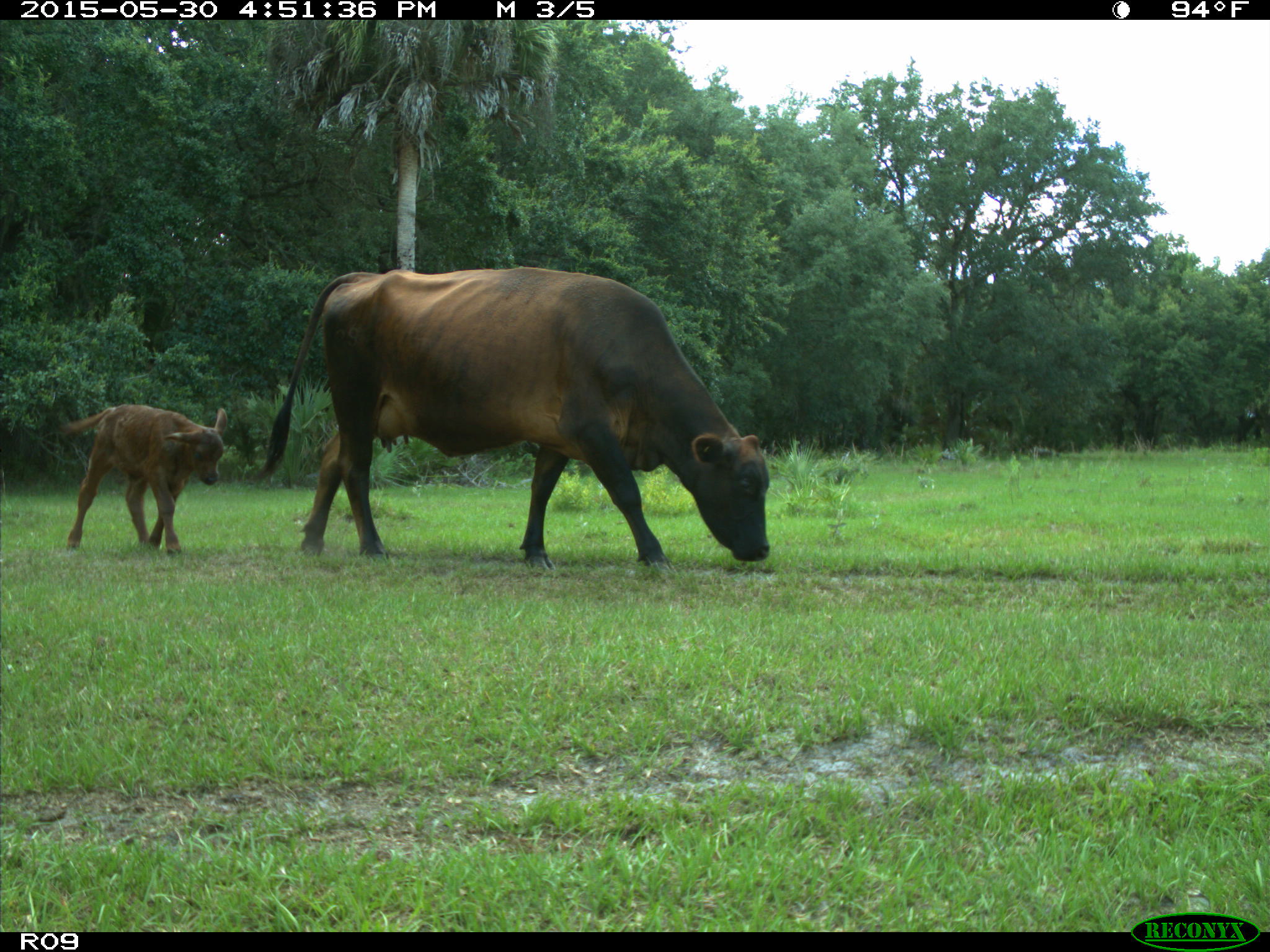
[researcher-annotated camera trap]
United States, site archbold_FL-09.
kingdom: Animalia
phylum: Chordata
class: Mammalia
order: Artiodactyla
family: Bovidae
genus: Bos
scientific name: Bos taurus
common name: domestic cow